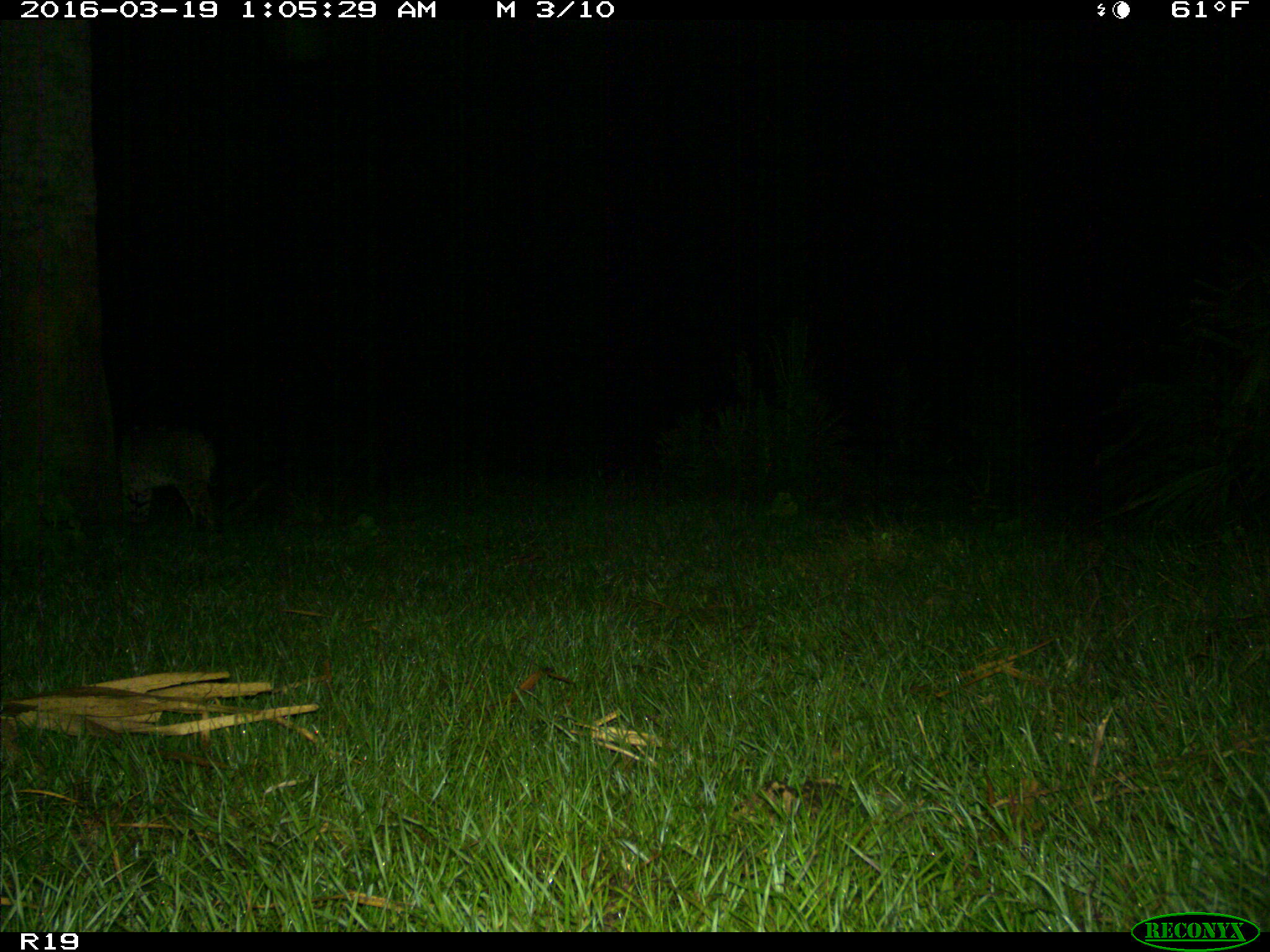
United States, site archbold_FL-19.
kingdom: Animalia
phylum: Chordata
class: Mammalia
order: Carnivora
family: Felidae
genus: Lynx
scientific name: Lynx rufus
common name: bobcat